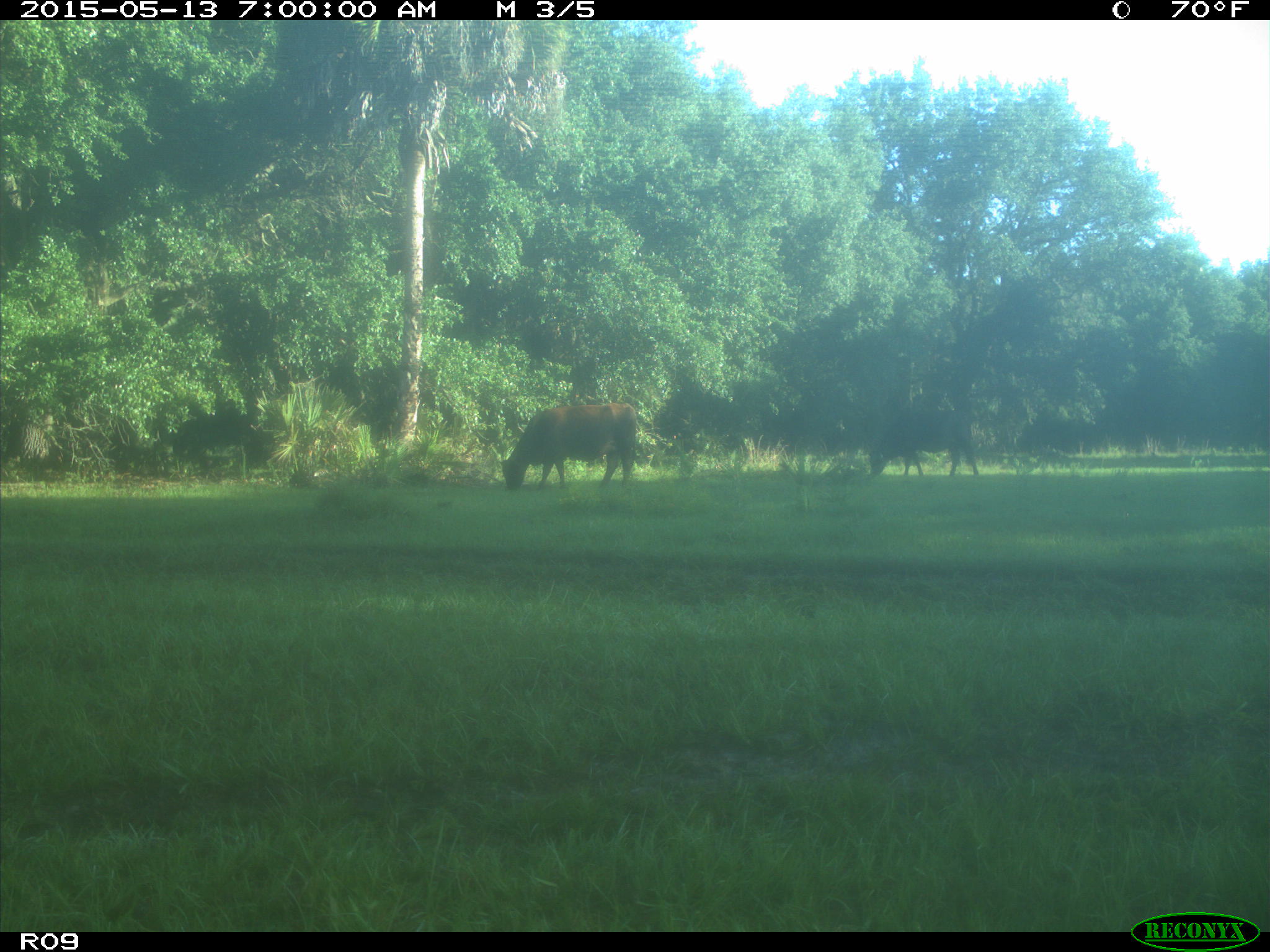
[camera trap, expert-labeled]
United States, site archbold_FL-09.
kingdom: Animalia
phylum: Chordata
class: Mammalia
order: Artiodactyla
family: Bovidae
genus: Bos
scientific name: Bos taurus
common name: domestic cow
Bos taurus (domestic cow).